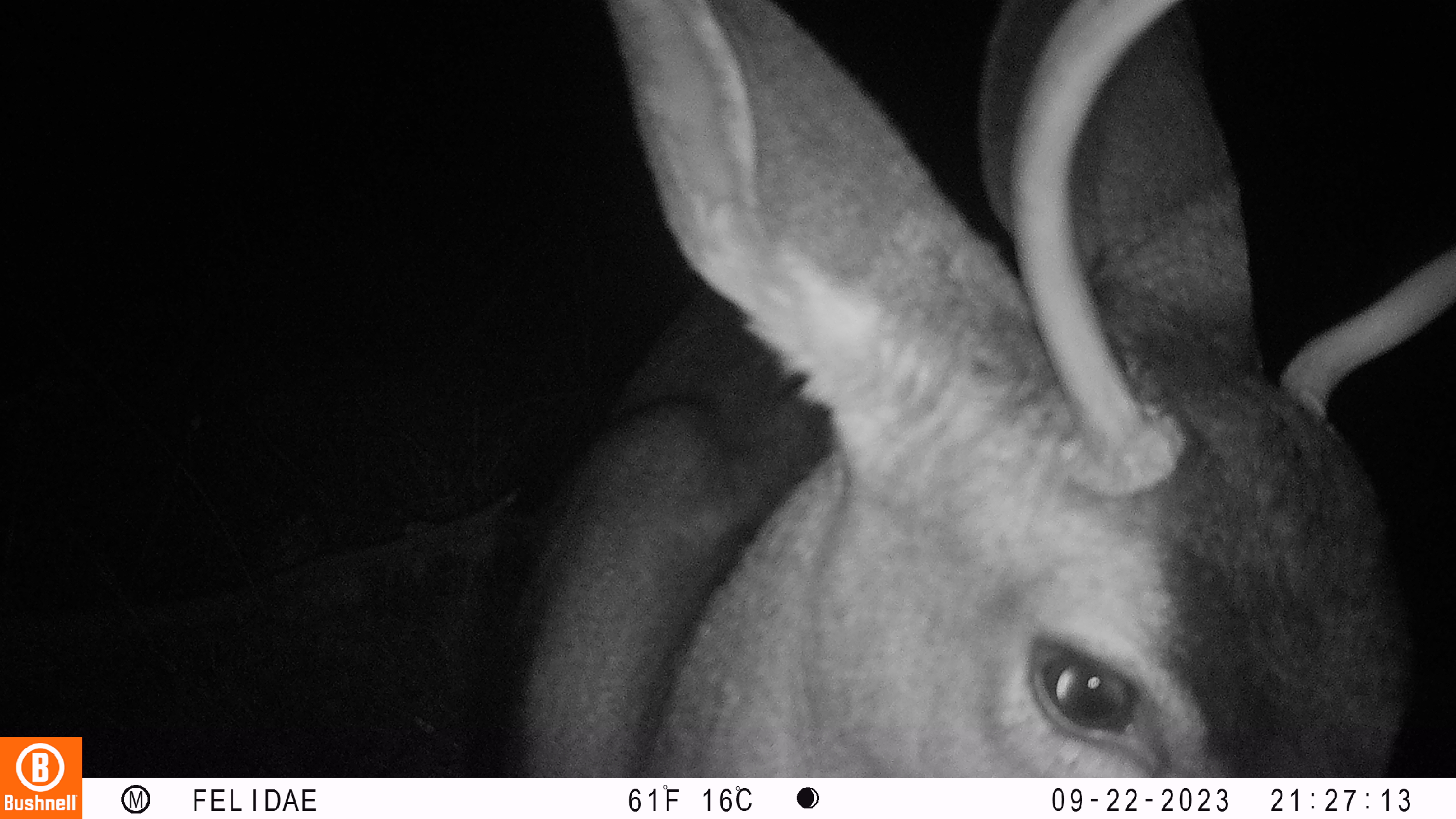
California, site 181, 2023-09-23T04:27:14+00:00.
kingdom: Animalia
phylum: Chordata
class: Mammalia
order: Artiodactyla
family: Cervidae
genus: Odocoileus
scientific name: Odocoileus hemionus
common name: mule deer